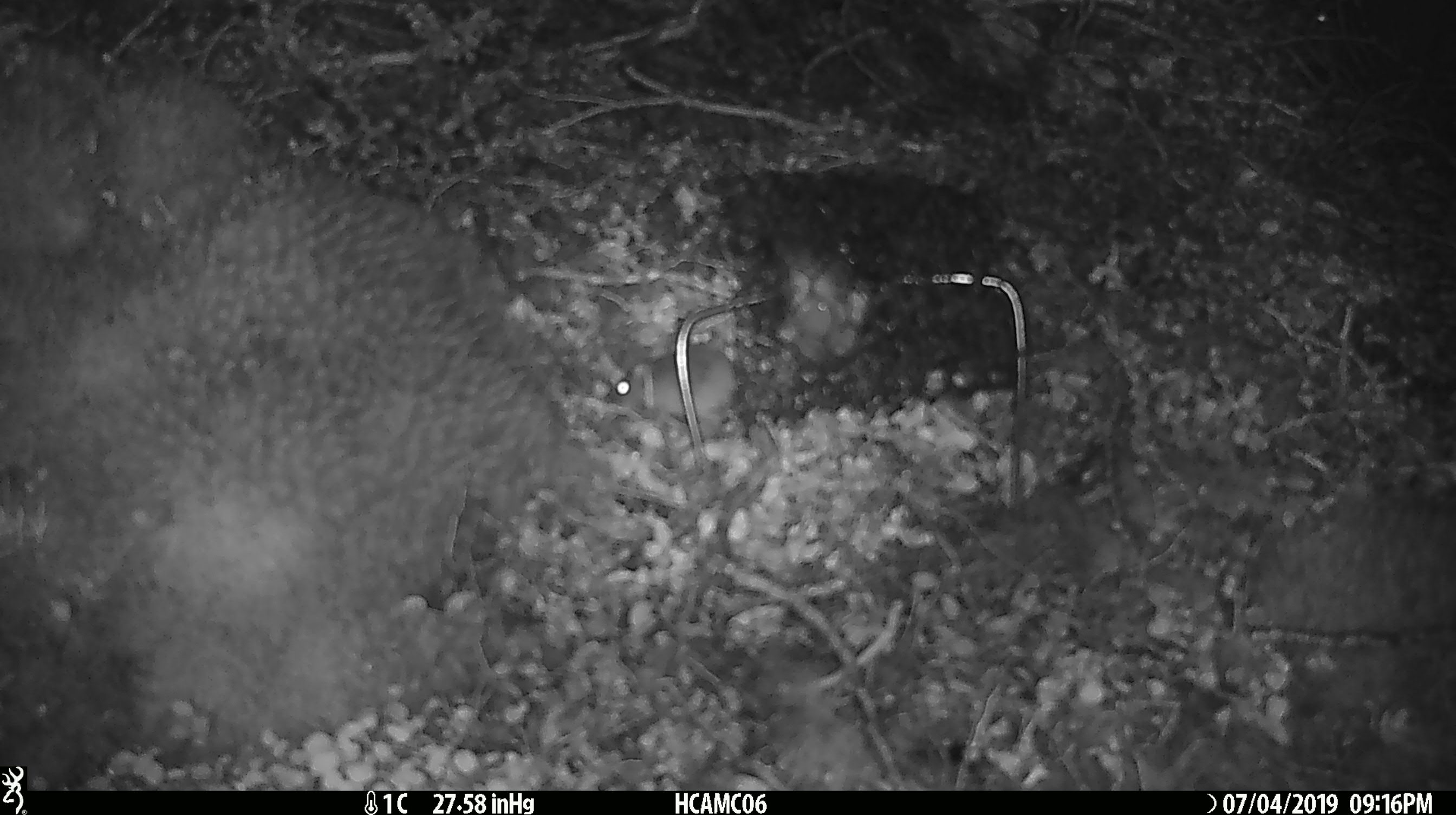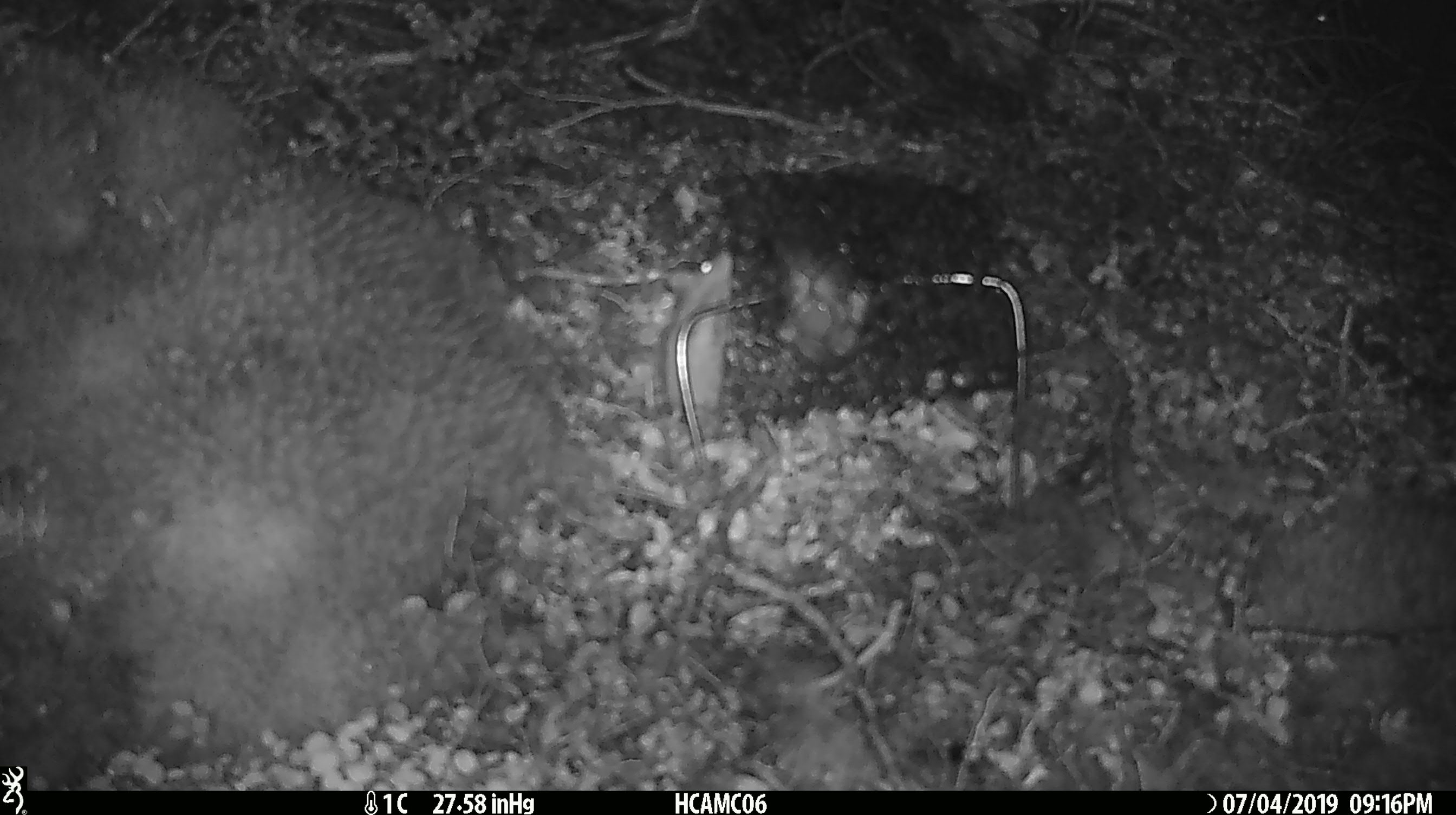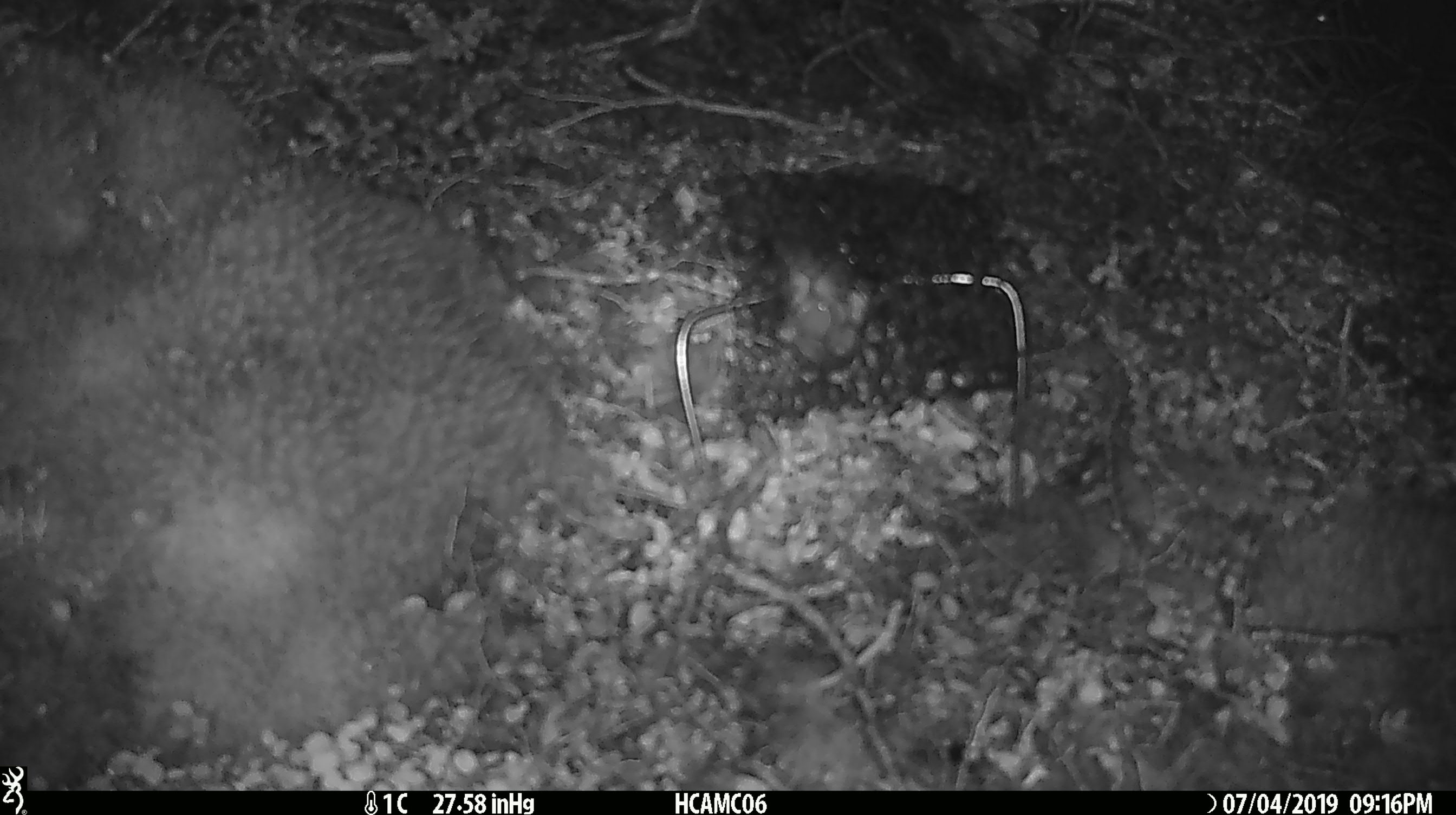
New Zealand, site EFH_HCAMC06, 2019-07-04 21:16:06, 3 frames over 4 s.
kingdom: Animalia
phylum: Chordata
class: Mammalia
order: Rodentia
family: Muridae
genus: Mus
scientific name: Mus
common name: mouse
Mouse (Mus).